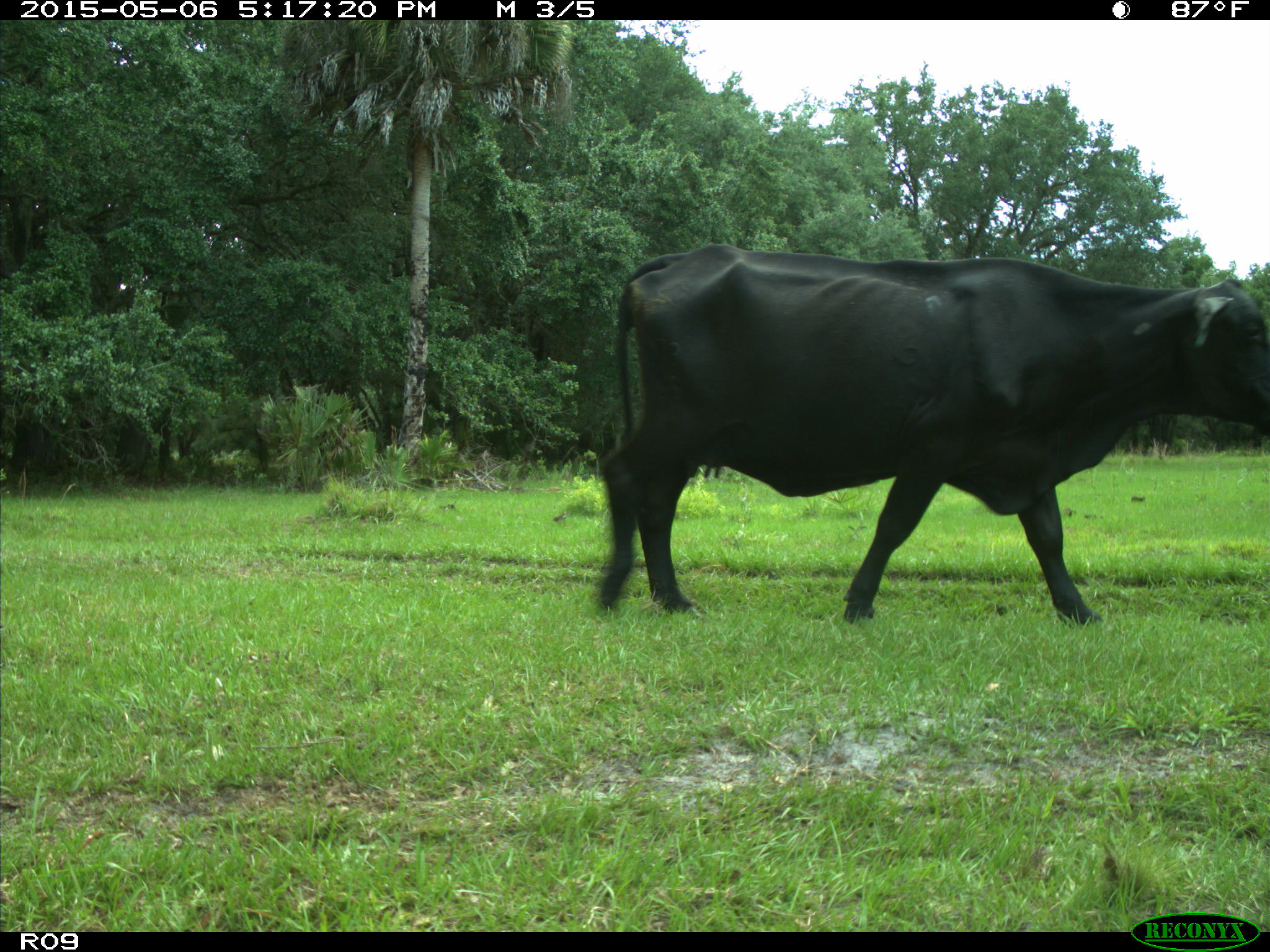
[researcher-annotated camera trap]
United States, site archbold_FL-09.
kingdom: Animalia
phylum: Chordata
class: Mammalia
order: Artiodactyla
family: Bovidae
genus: Bos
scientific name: Bos taurus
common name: domestic cow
Bos taurus (domestic cow).